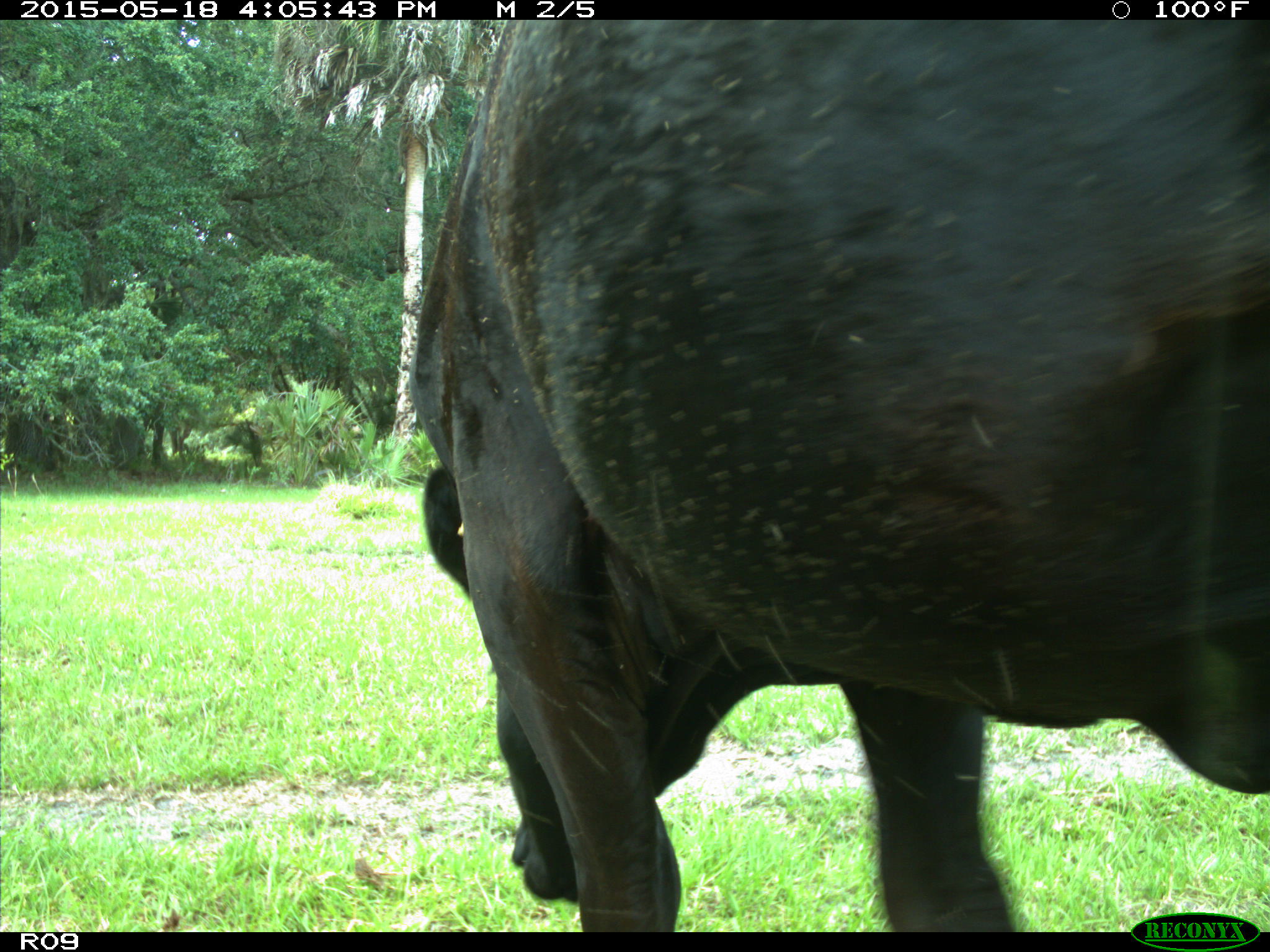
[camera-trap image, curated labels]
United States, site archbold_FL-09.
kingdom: Animalia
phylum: Chordata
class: Mammalia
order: Artiodactyla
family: Bovidae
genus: Bos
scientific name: Bos taurus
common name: domestic cow